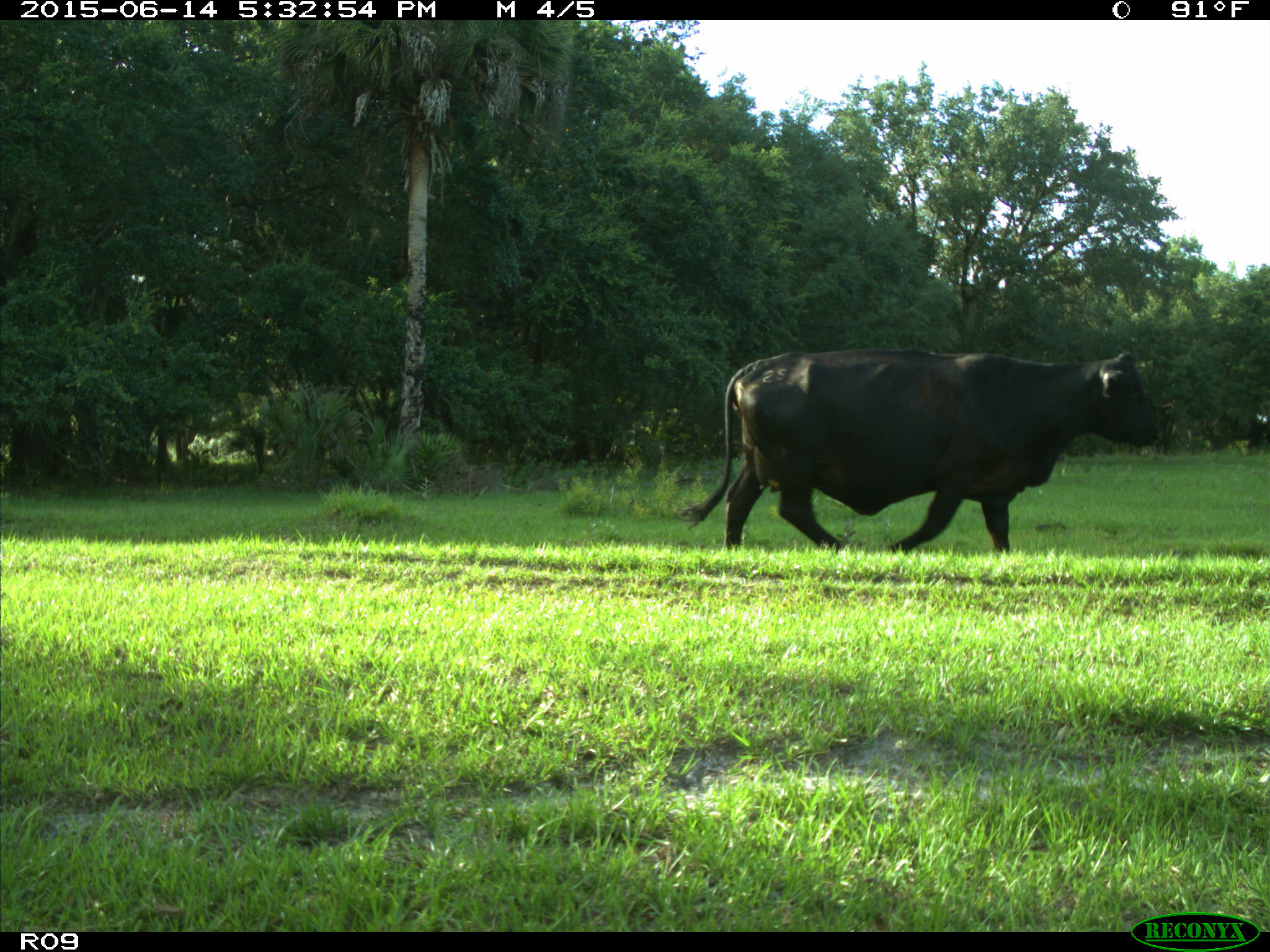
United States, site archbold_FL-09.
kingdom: Animalia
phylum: Chordata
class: Mammalia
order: Artiodactyla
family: Bovidae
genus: Bos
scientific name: Bos taurus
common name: domestic cow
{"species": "Bos taurus (domestic cow)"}